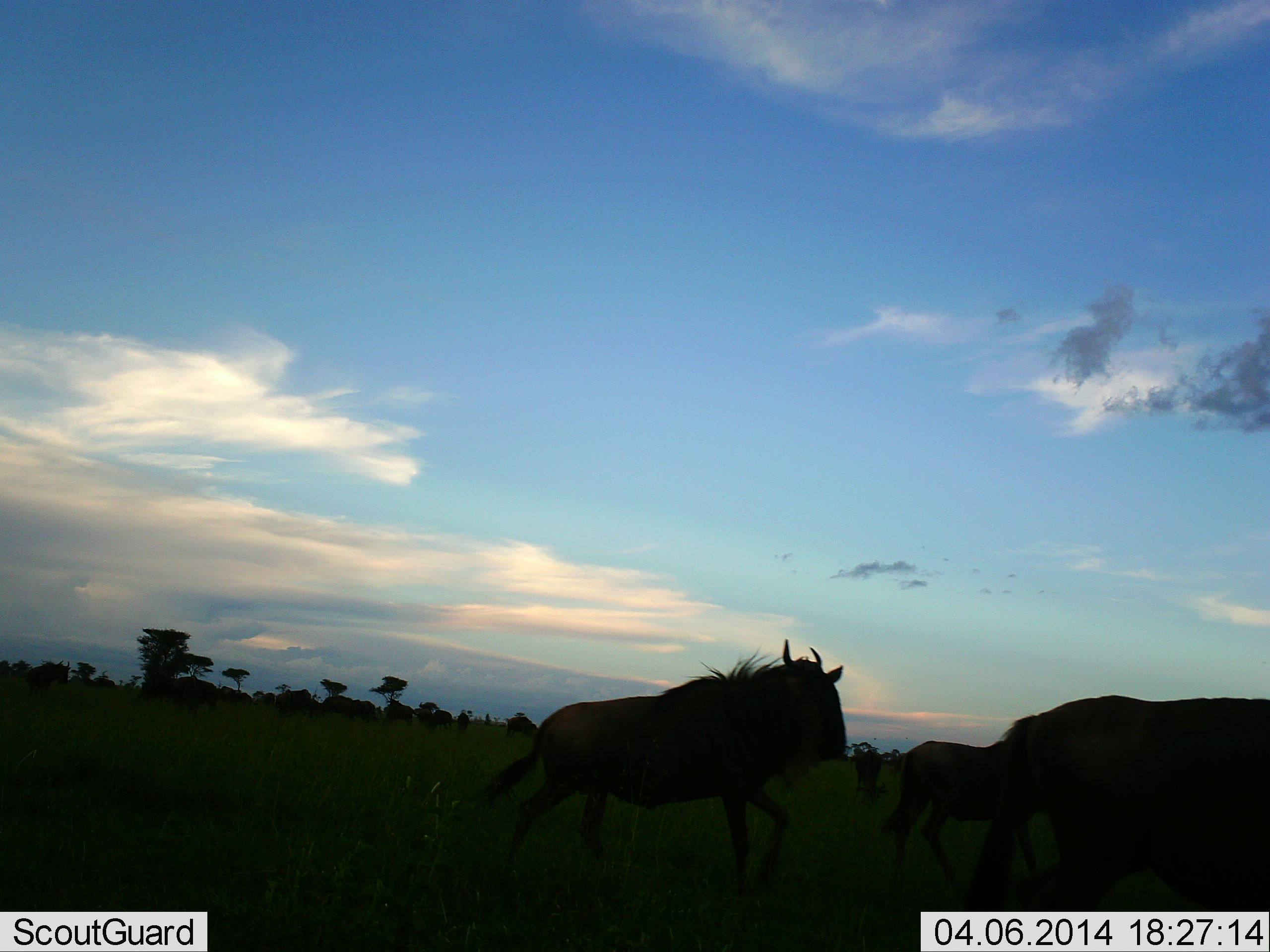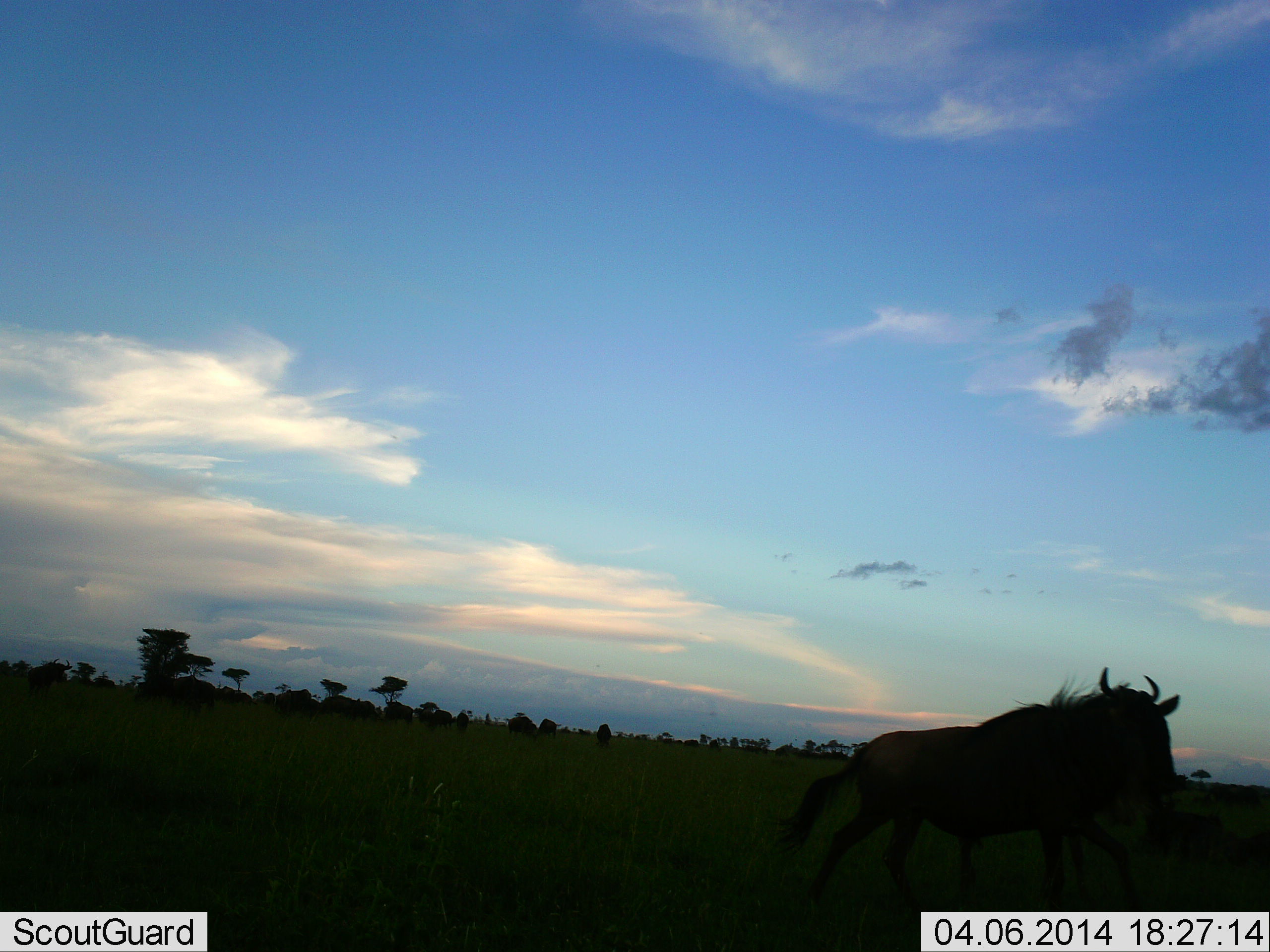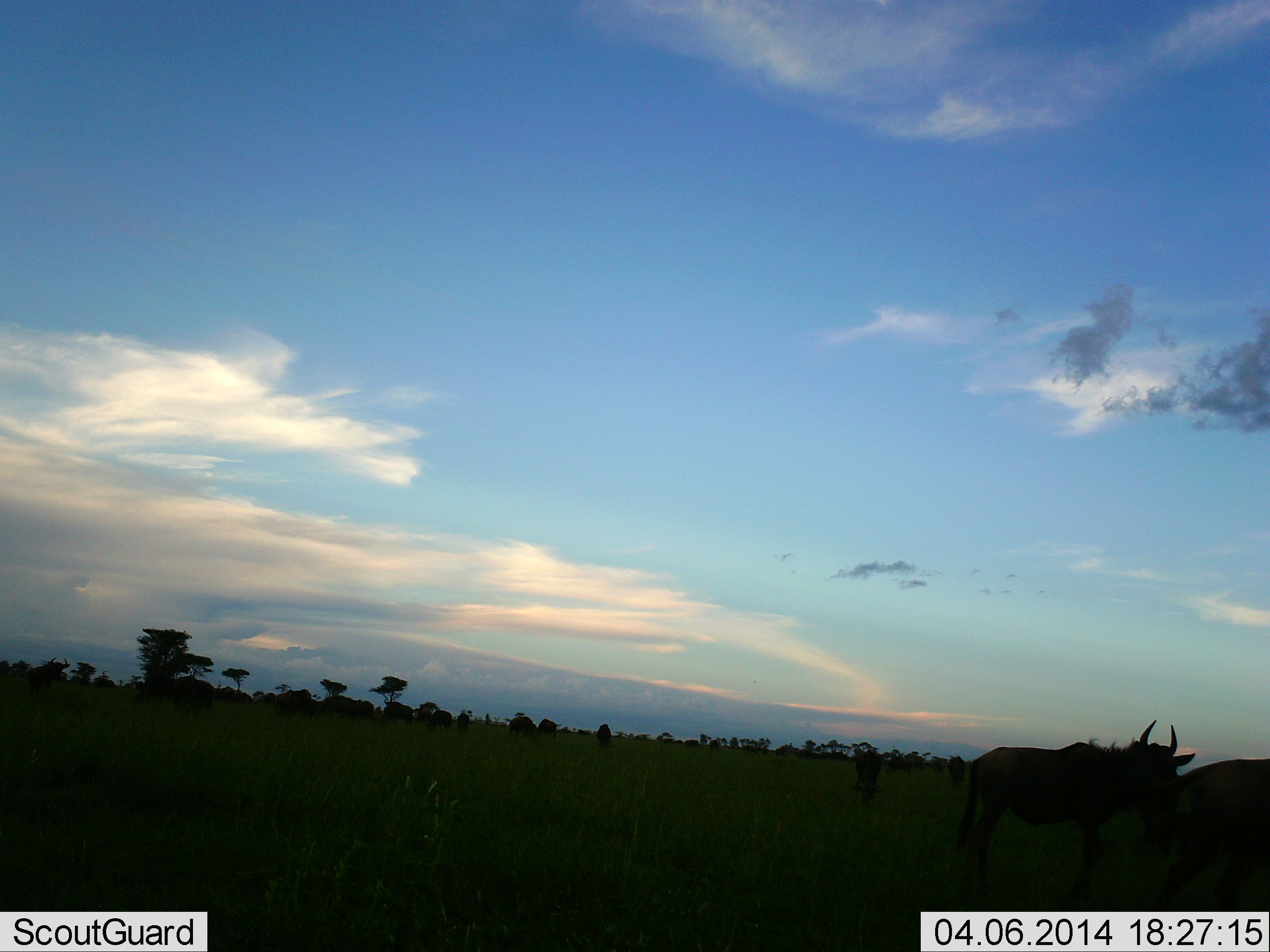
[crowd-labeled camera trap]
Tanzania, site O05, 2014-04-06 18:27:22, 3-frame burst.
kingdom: Animalia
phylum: Chordata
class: Mammalia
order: Artiodactyla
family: Bovidae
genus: Connochaetes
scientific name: Connochaetes taurinus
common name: blue wildebeest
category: wildebeest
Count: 3.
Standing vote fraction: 20%.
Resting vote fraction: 0%.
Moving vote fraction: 100%.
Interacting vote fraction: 0%.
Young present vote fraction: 10%.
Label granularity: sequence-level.